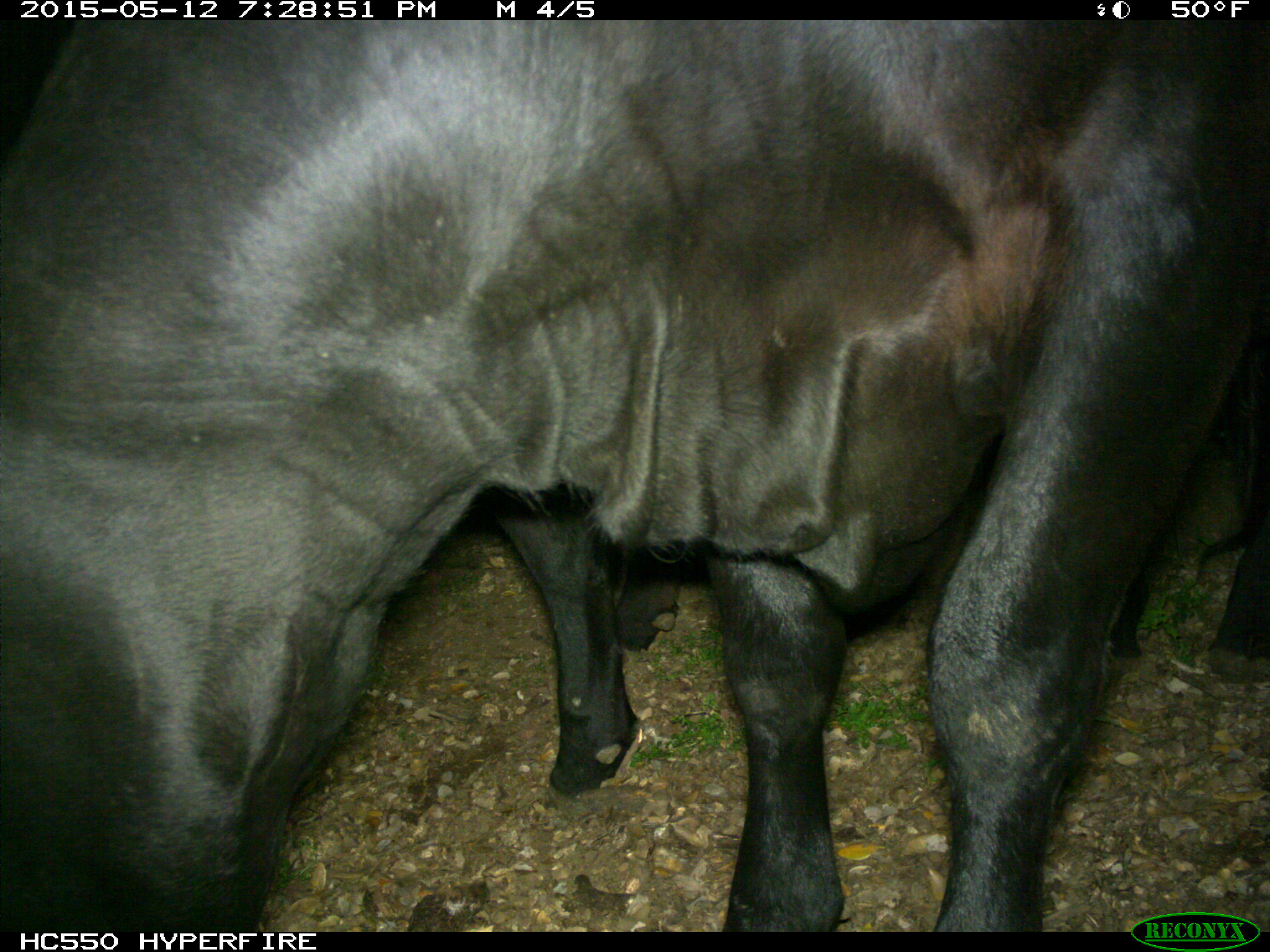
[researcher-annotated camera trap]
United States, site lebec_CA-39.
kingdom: Animalia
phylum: Chordata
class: Mammalia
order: Artiodactyla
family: Bovidae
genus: Bos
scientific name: Bos taurus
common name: domestic cow